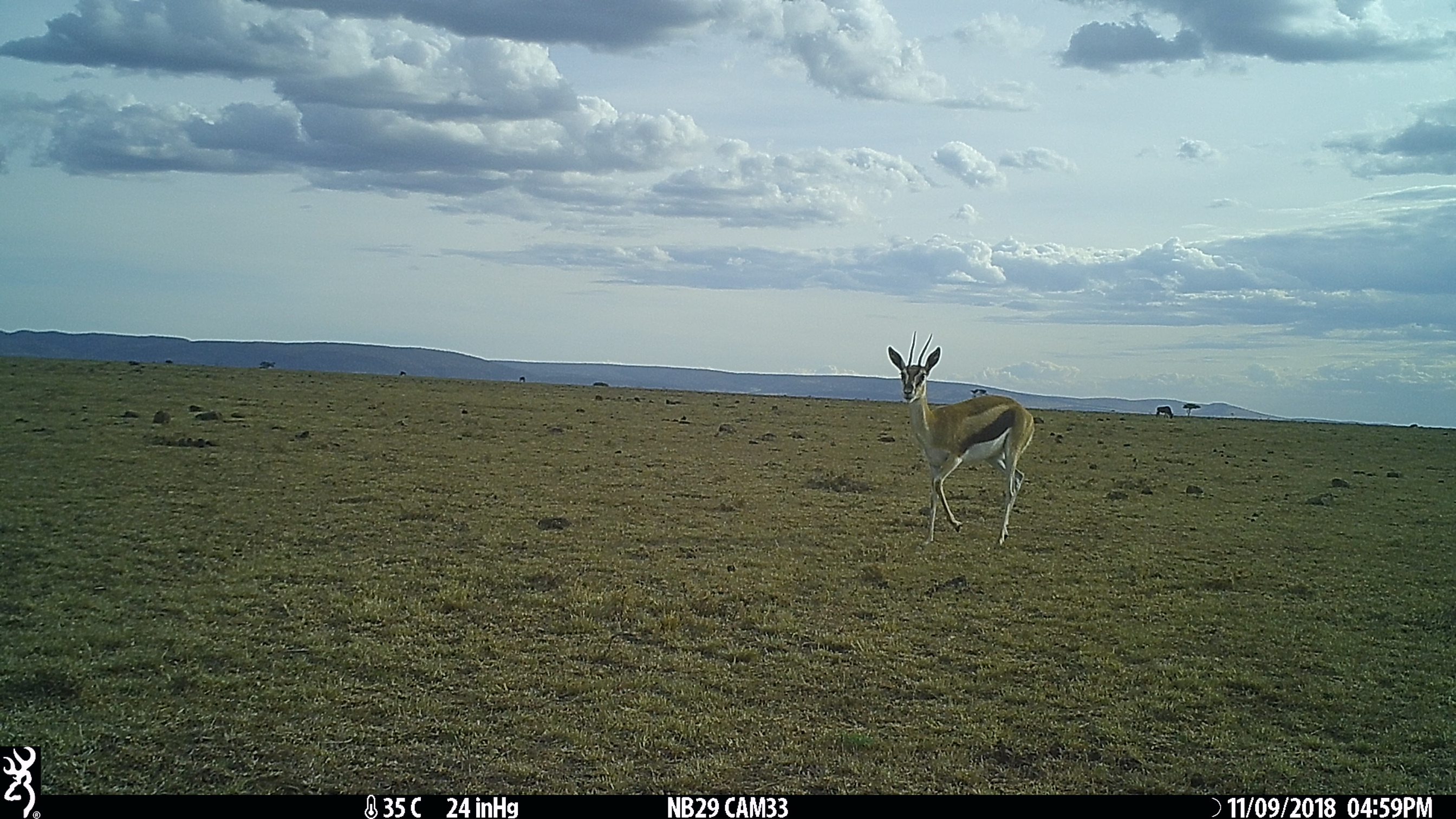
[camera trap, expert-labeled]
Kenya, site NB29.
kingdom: Animalia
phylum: Chordata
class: Mammalia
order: Artiodactyla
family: Bovidae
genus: Eudorcas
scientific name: Eudorcas thomsonii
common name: thomon's gazelle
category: gazelle thomsons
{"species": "gazelle thomsons (thomon's gazelle) (Eudorcas thomsonii)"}